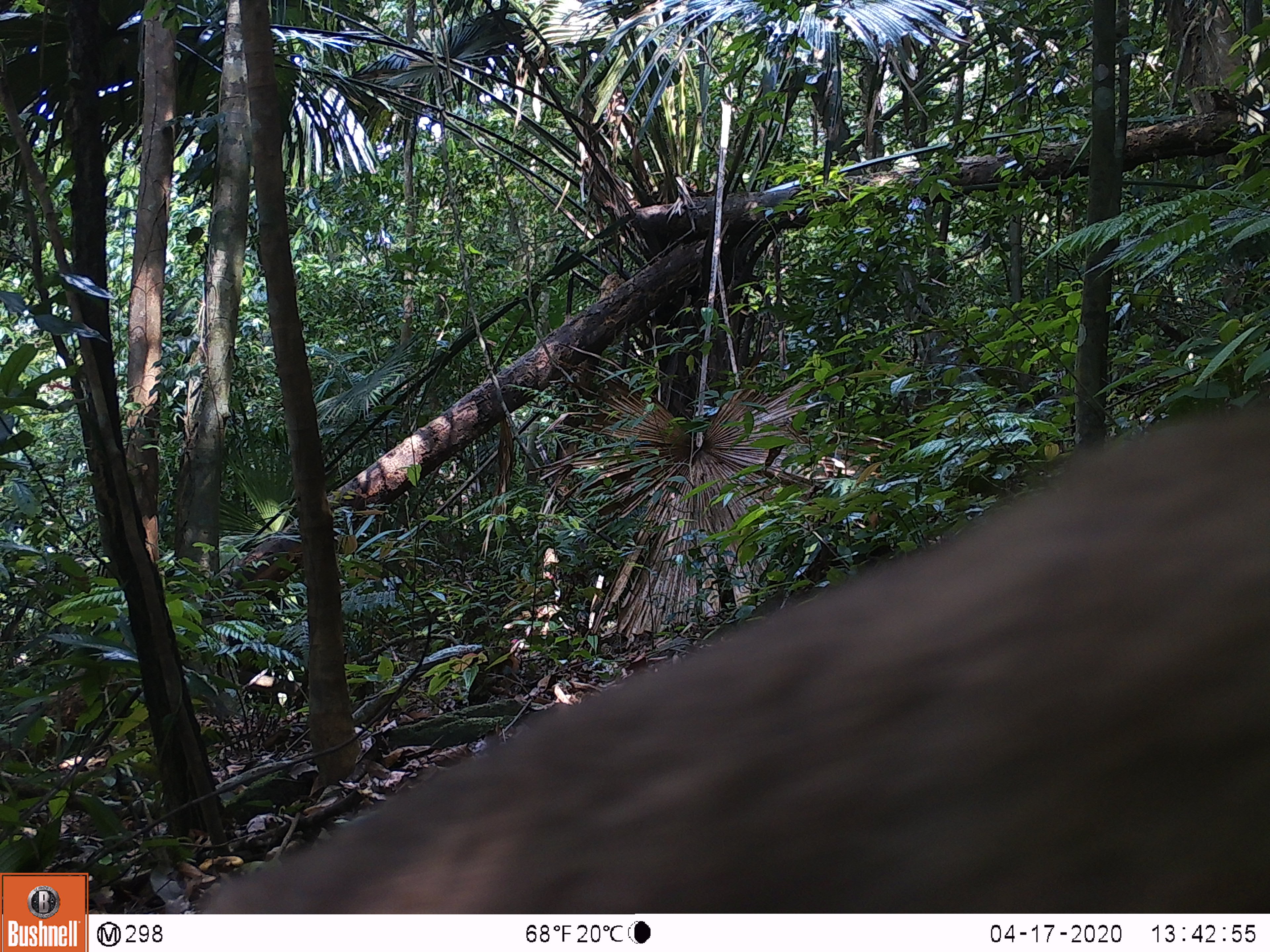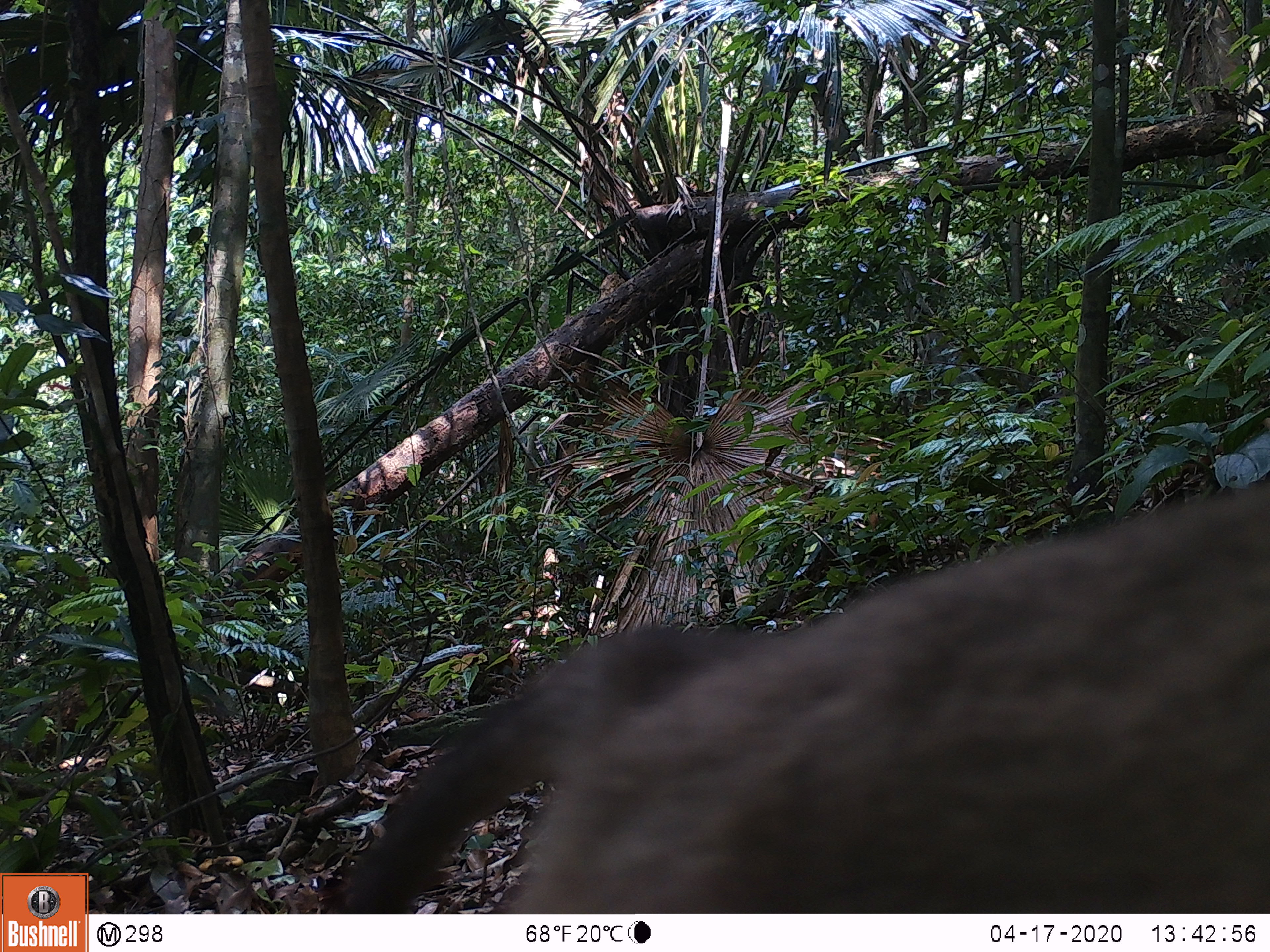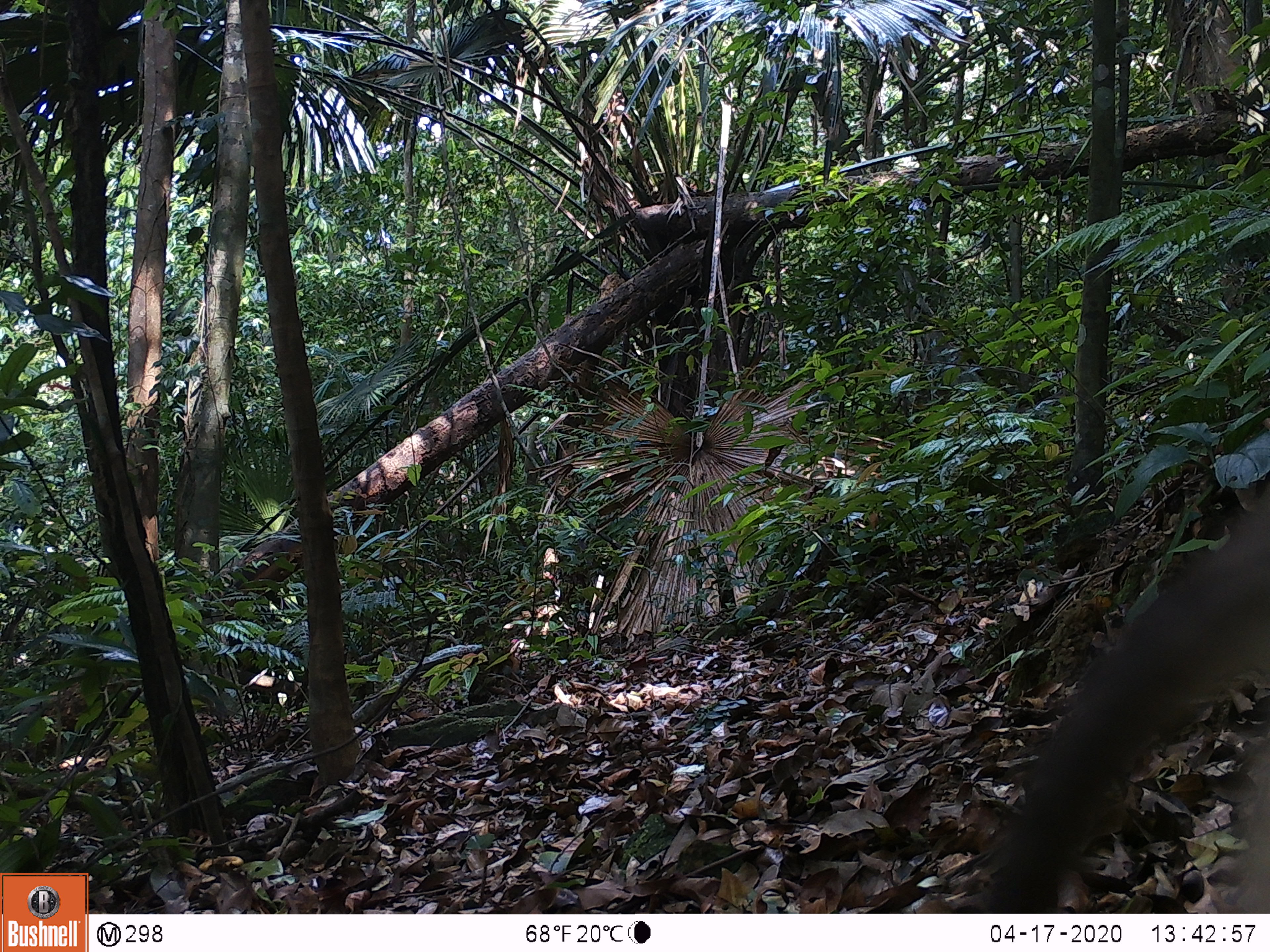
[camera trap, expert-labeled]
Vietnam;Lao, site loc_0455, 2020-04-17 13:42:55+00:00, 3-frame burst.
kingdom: Animalia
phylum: Chordata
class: Mammalia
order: Primates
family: Cercopithecidae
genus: Macaca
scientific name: Macaca nemestrina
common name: pig-tailed macaque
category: pig tailed macaque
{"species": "pig tailed macaque (pig-tailed macaque) (Macaca nemestrina)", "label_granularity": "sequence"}